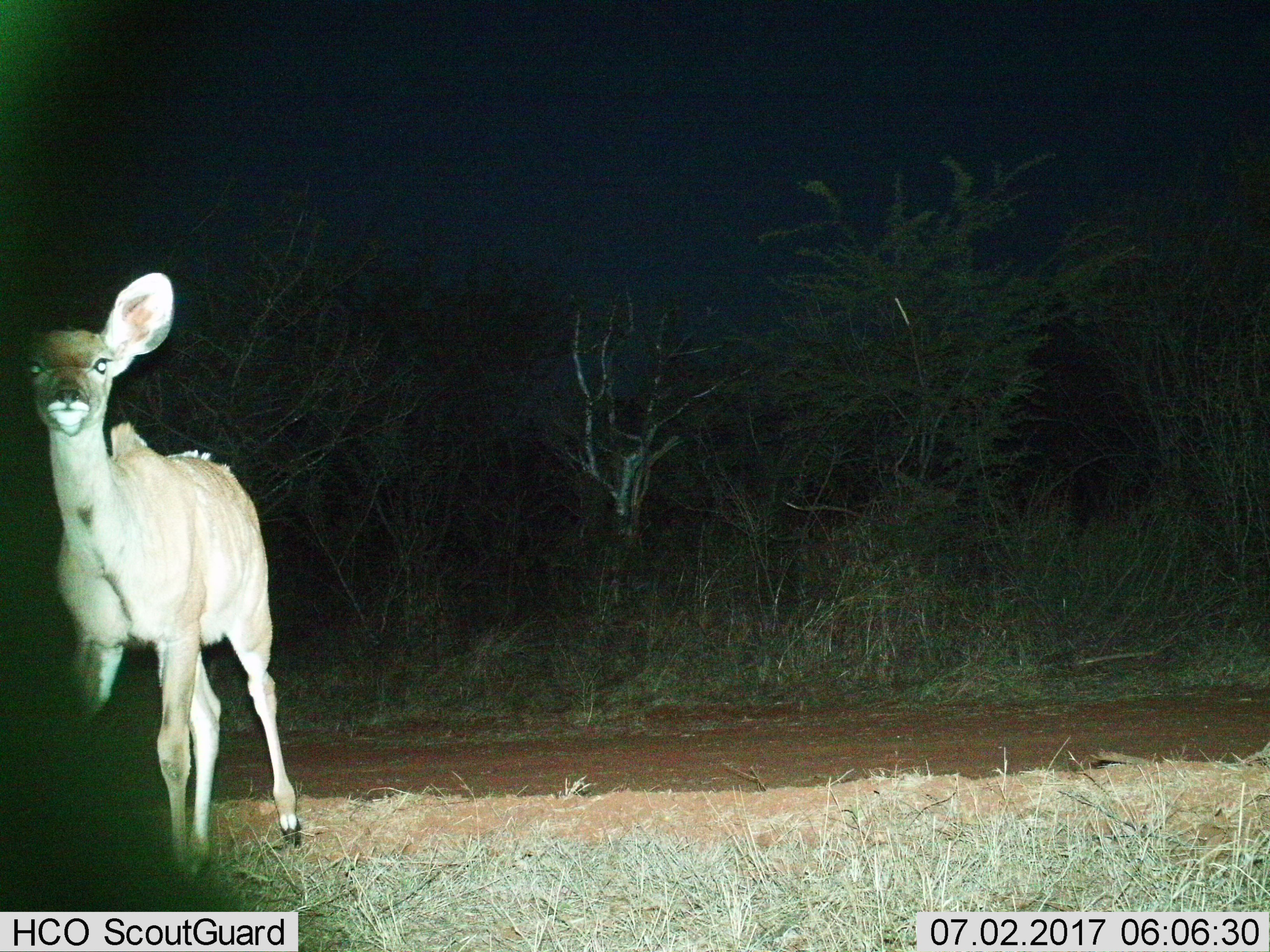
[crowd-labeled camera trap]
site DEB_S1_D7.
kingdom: Animalia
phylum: Chordata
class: Mammalia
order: Artiodactyla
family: Bovidae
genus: Tragelaphus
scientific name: Tragelaphus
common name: kudu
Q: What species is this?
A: Kudu (Tragelaphus).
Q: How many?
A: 1.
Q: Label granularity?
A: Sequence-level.